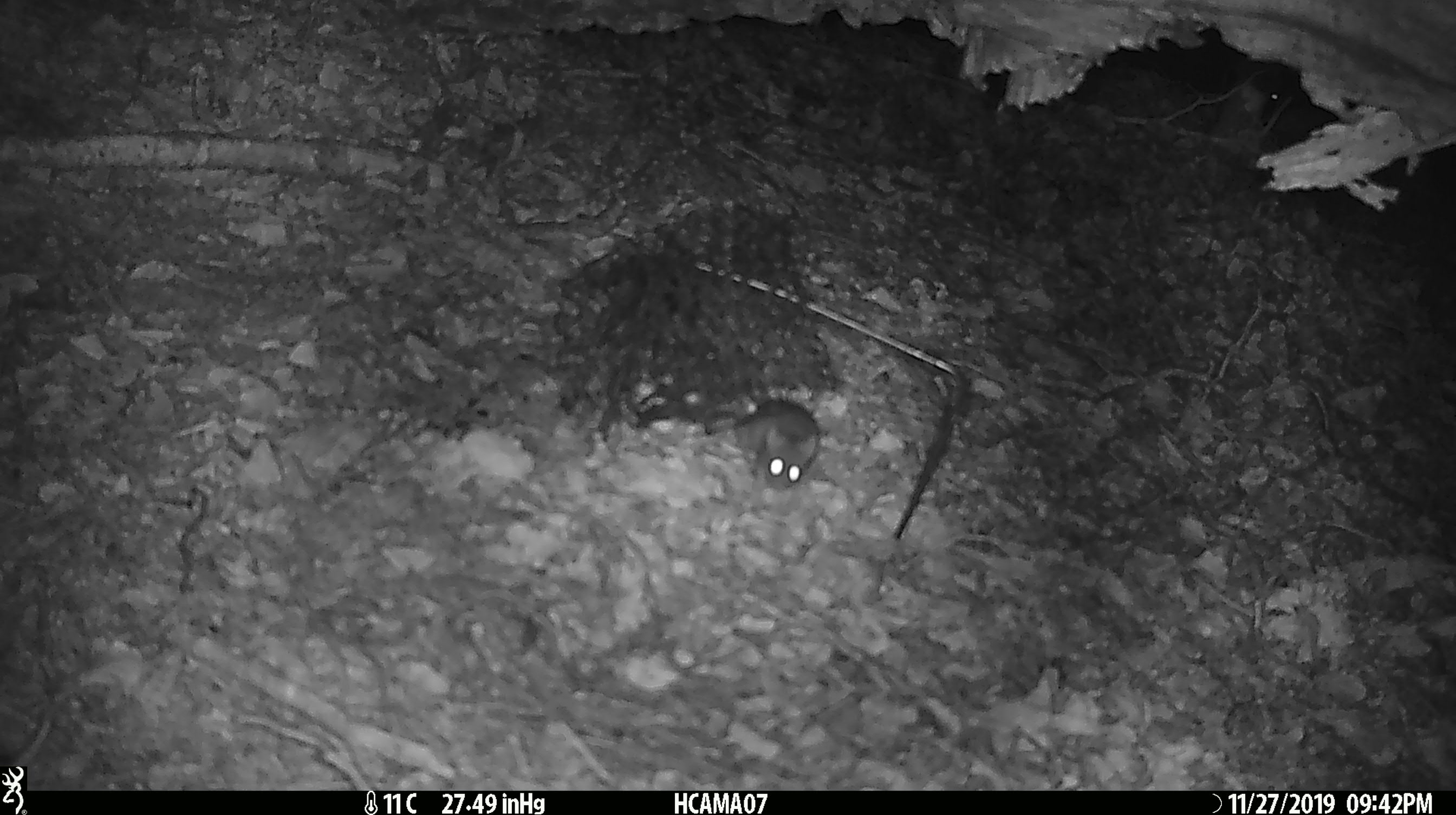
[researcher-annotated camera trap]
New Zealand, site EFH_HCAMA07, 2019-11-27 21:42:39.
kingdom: Animalia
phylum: Chordata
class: Mammalia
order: Rodentia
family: Muridae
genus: Mus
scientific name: Mus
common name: mouse